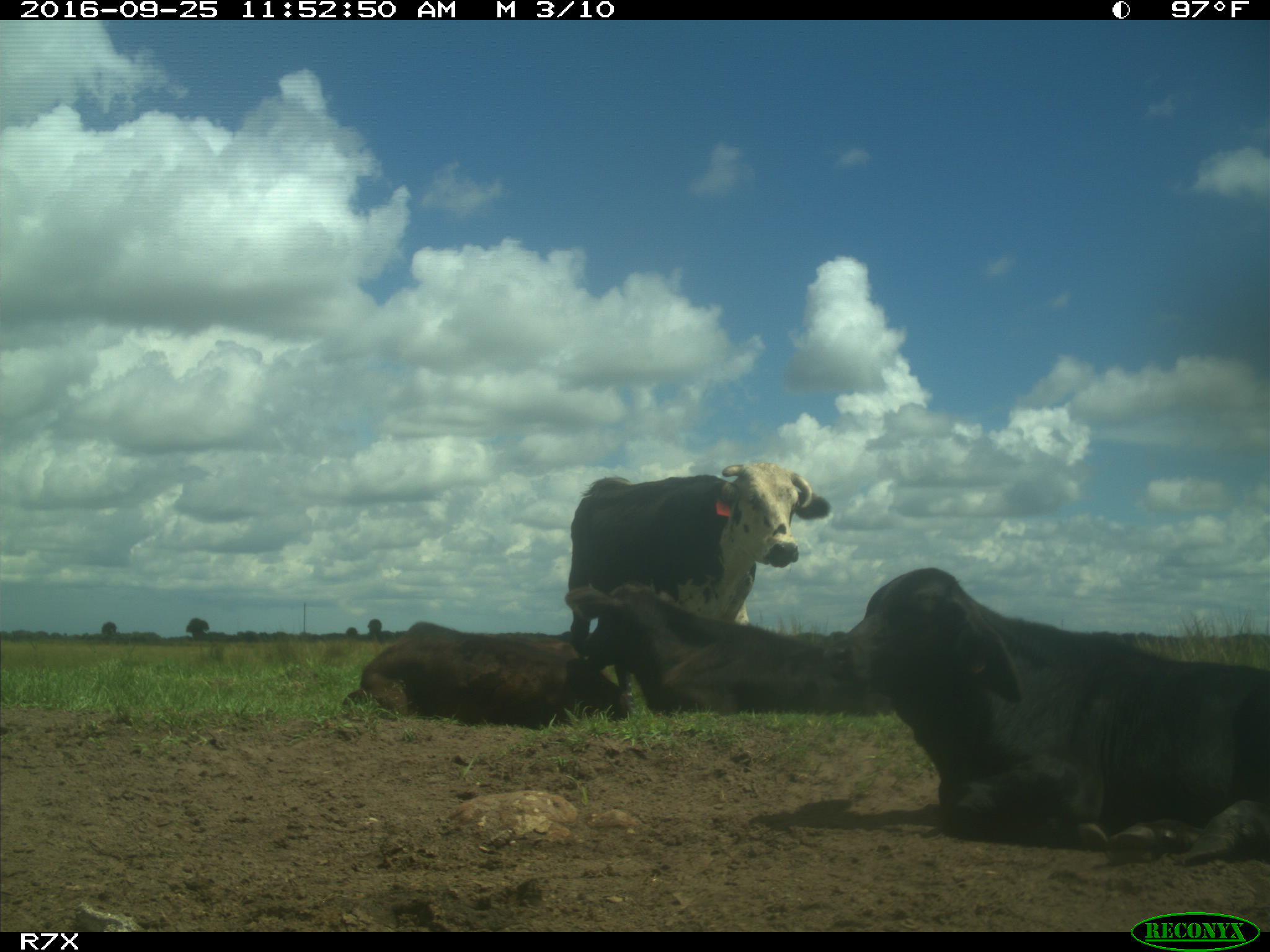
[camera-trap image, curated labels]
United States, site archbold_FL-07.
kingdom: Animalia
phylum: Chordata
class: Mammalia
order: Artiodactyla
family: Bovidae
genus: Bos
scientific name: Bos taurus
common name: domestic cow